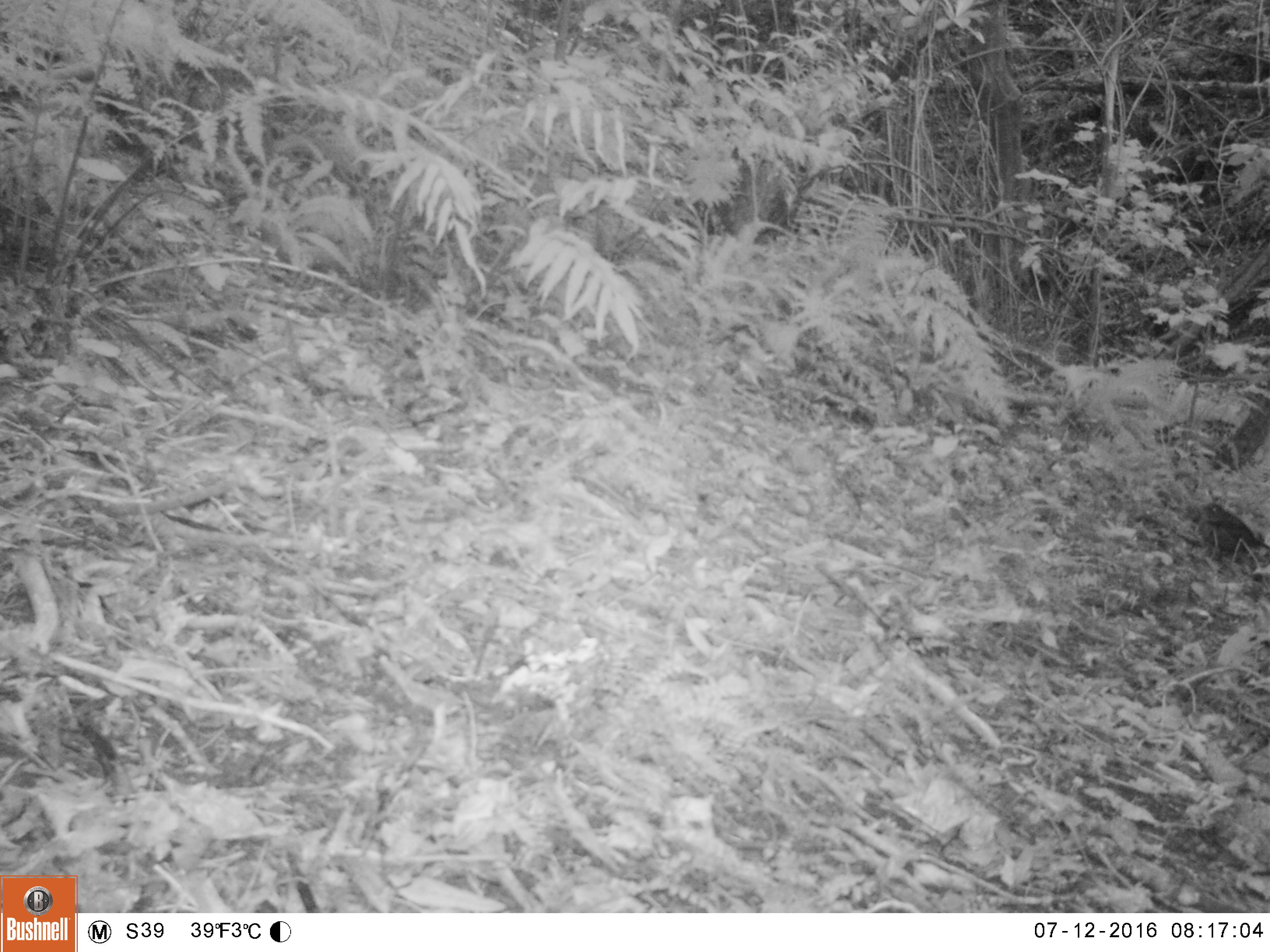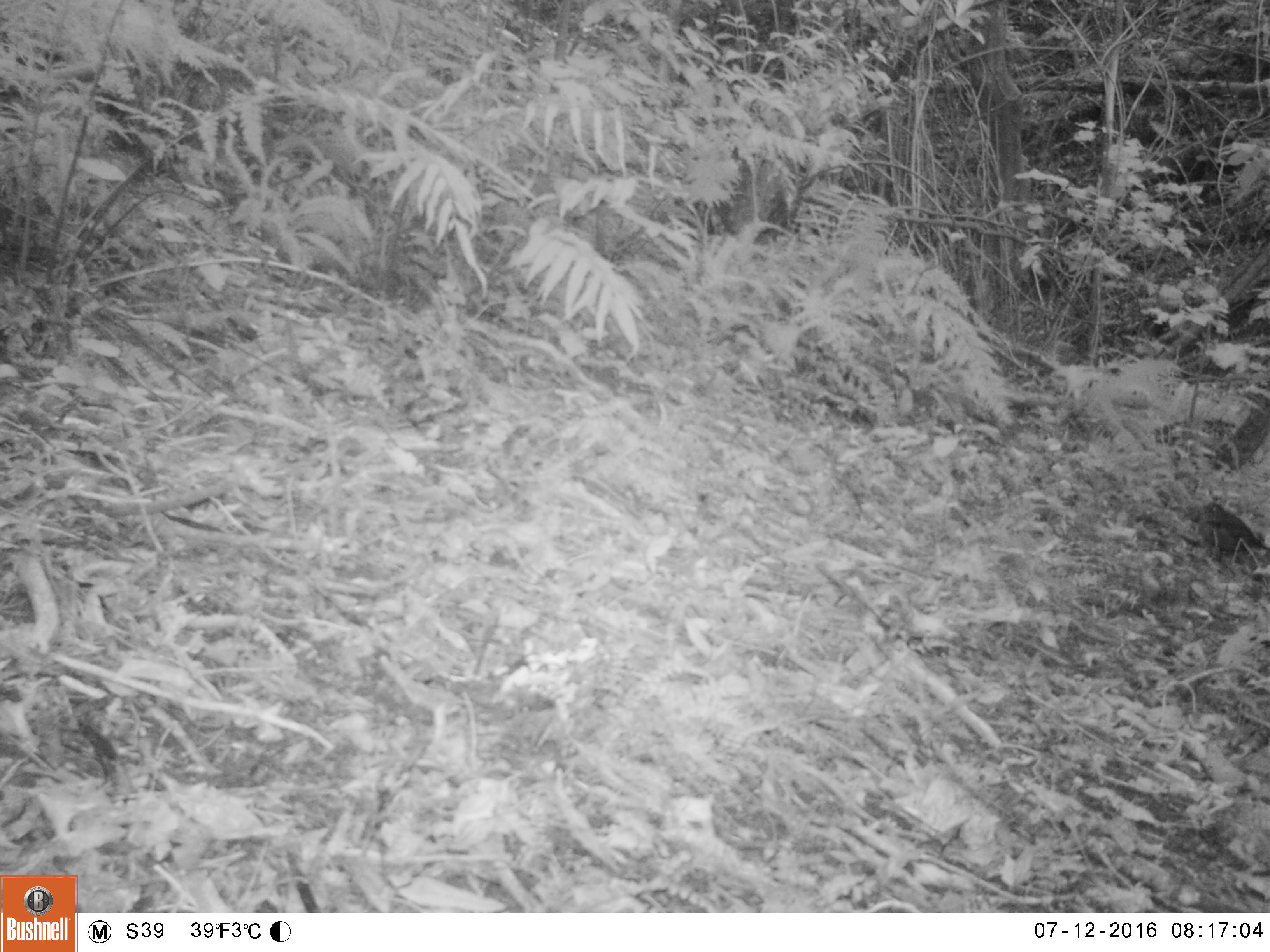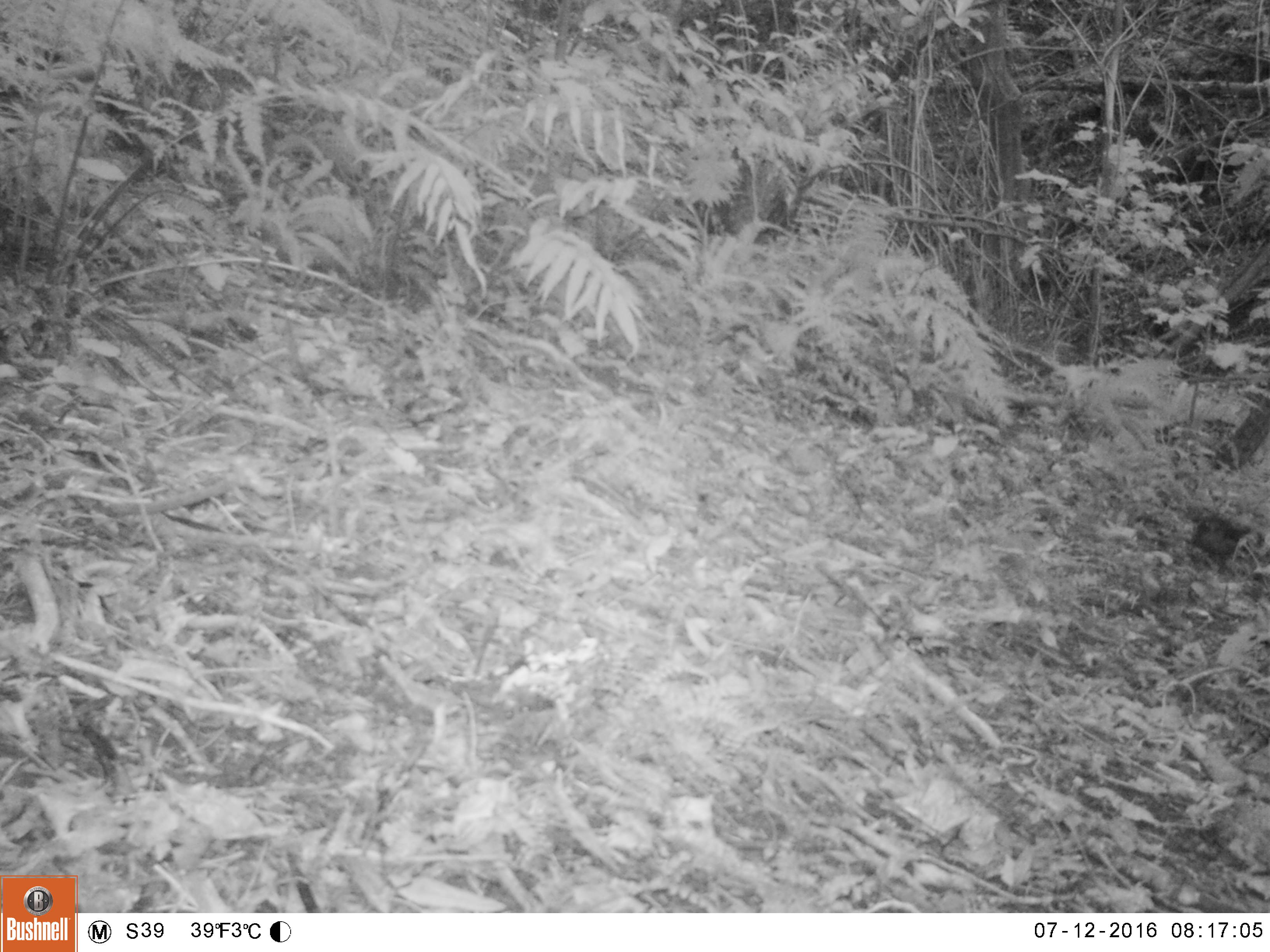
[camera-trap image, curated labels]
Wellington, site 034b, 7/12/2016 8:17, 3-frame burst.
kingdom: Animalia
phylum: Chordata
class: Aves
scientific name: Aves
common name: bird